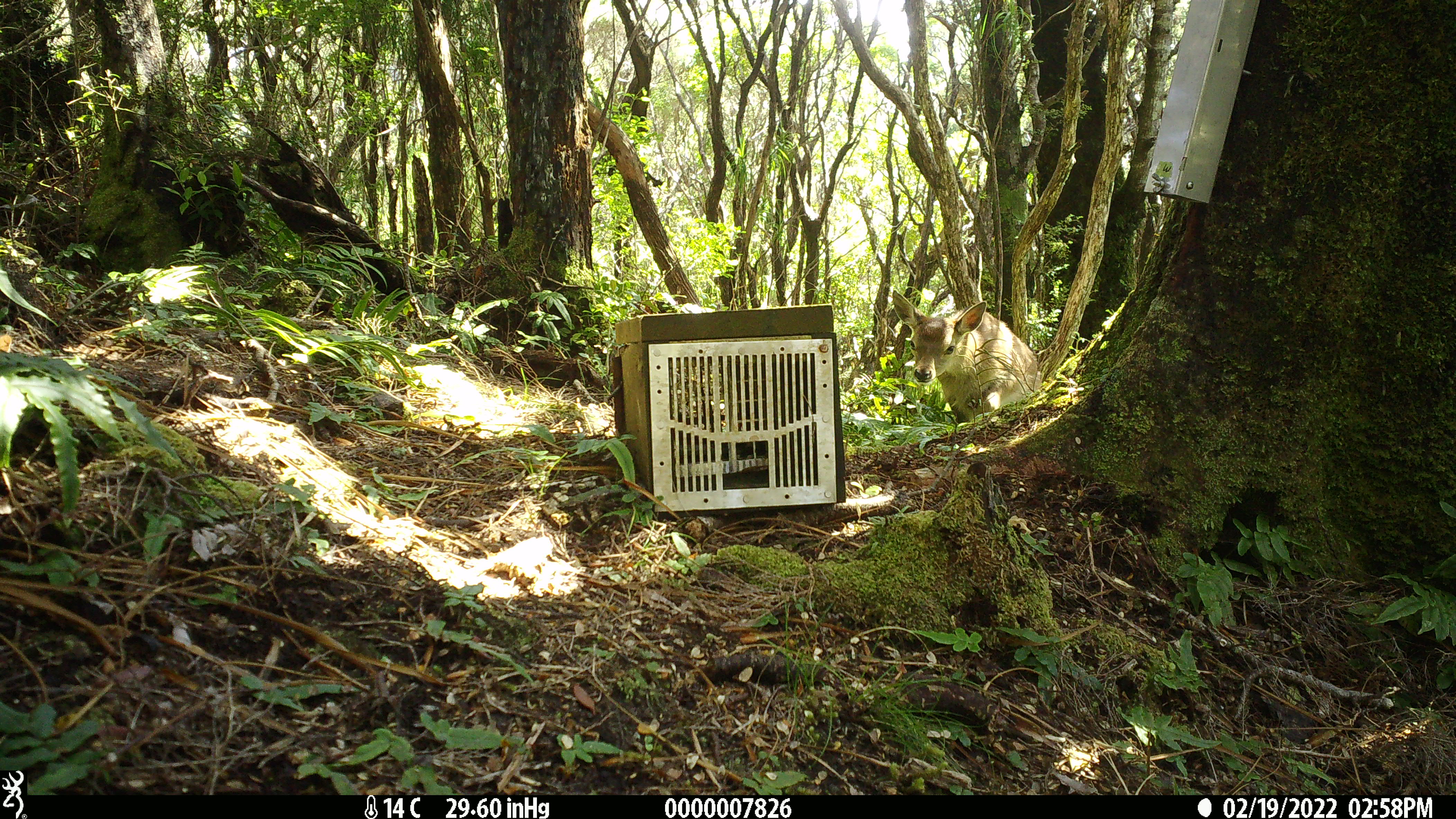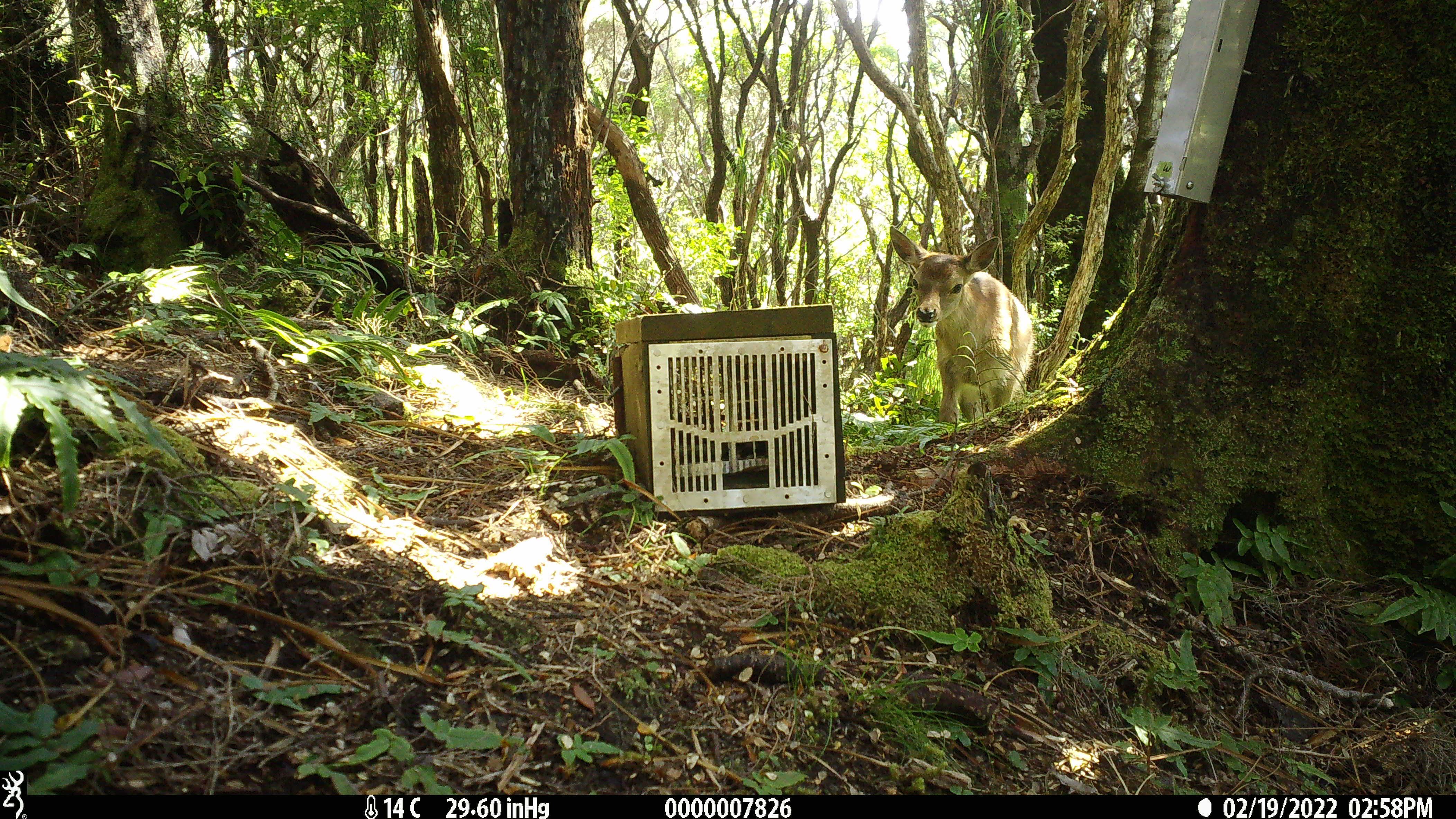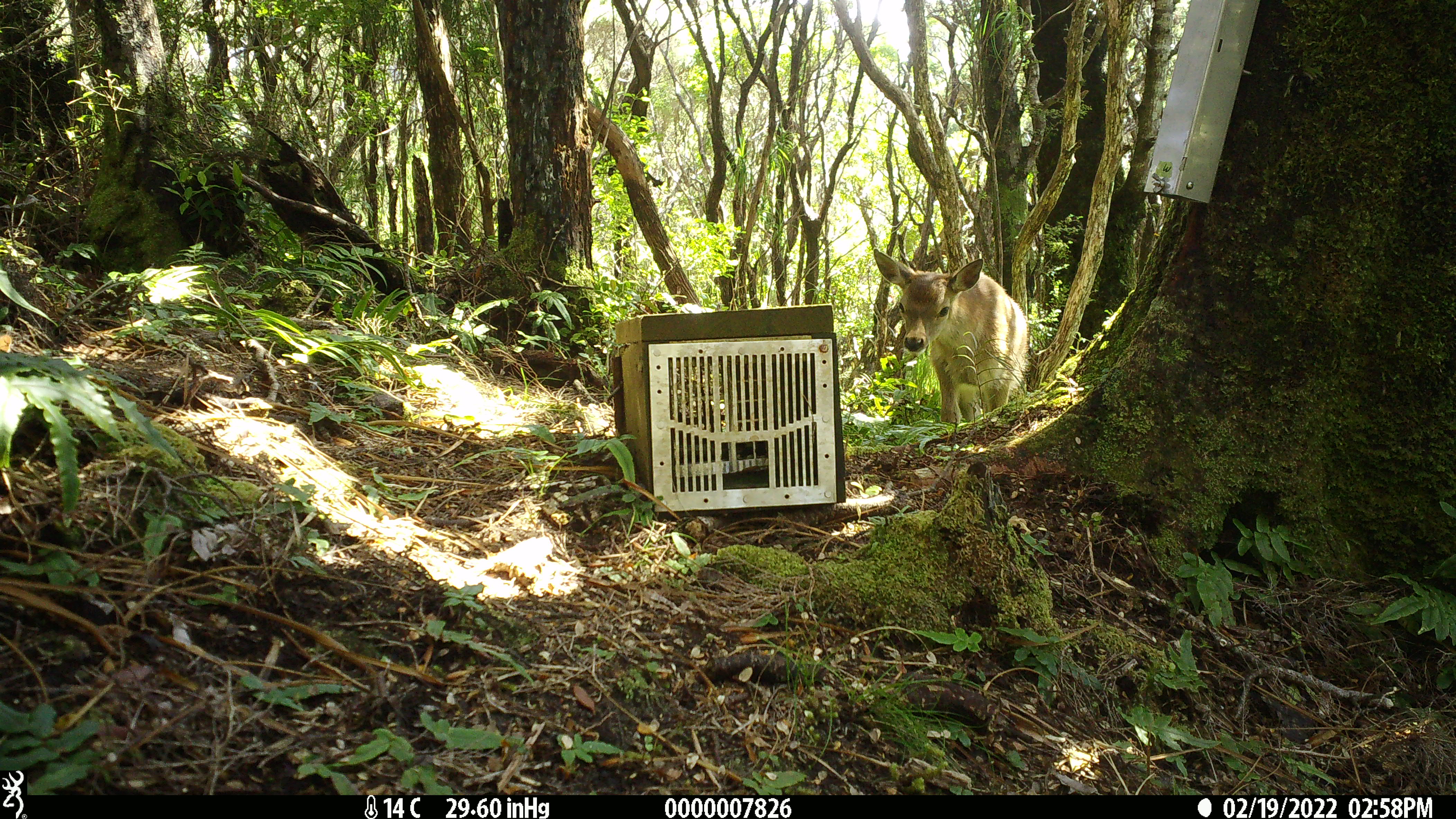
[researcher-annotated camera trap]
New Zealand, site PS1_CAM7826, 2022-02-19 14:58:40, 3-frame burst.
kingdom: Animalia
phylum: Chordata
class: Mammalia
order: Artiodactyla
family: Cervidae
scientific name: Cervidae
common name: deer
Deer (Cervidae).